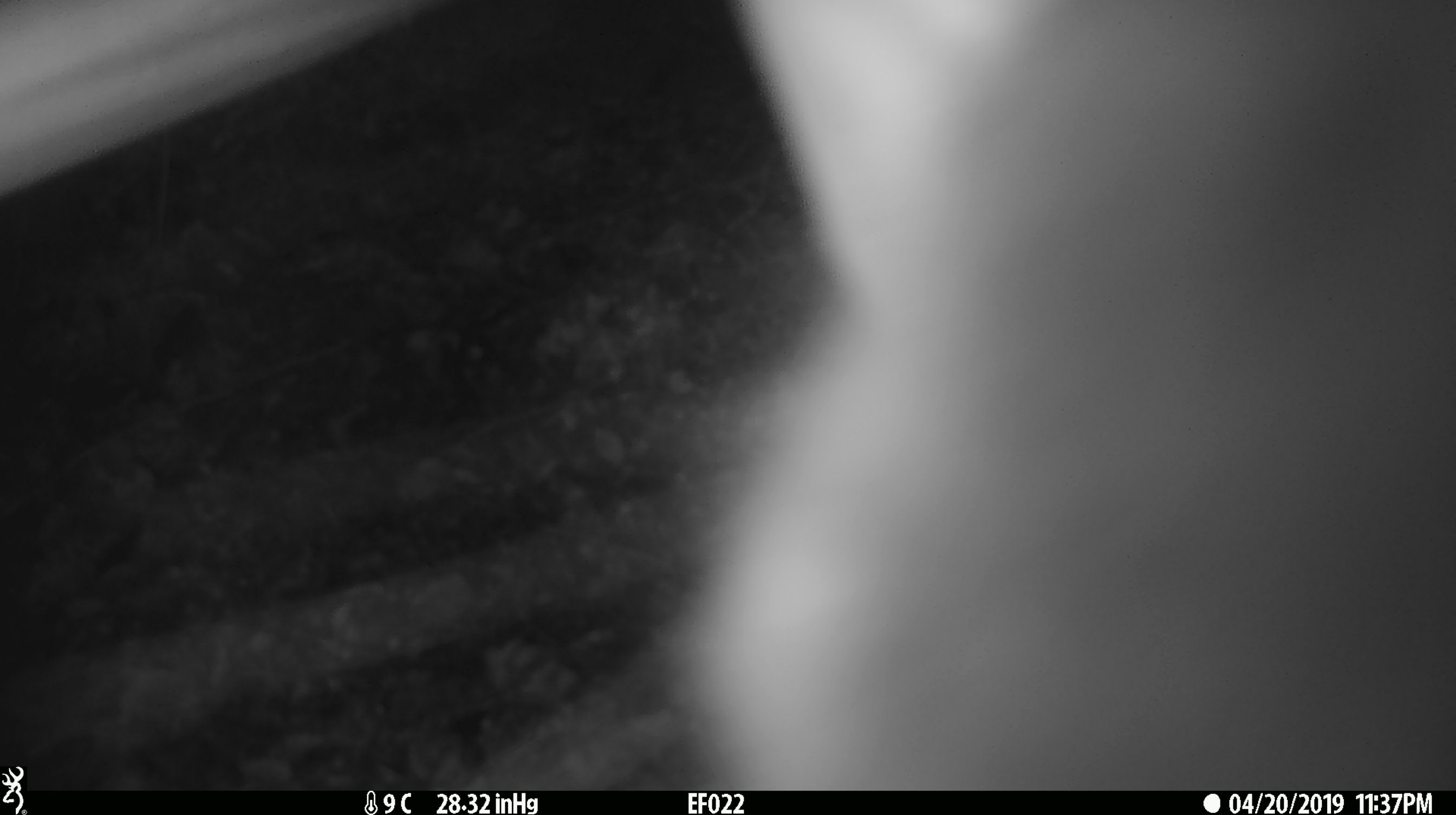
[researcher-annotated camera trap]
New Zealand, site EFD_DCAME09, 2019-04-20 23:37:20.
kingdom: Animalia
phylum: Chordata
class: Mammalia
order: Diprotodontia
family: Phalangeridae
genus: Trichosurus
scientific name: Trichosurus vulpecula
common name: common brushtail possum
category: possum